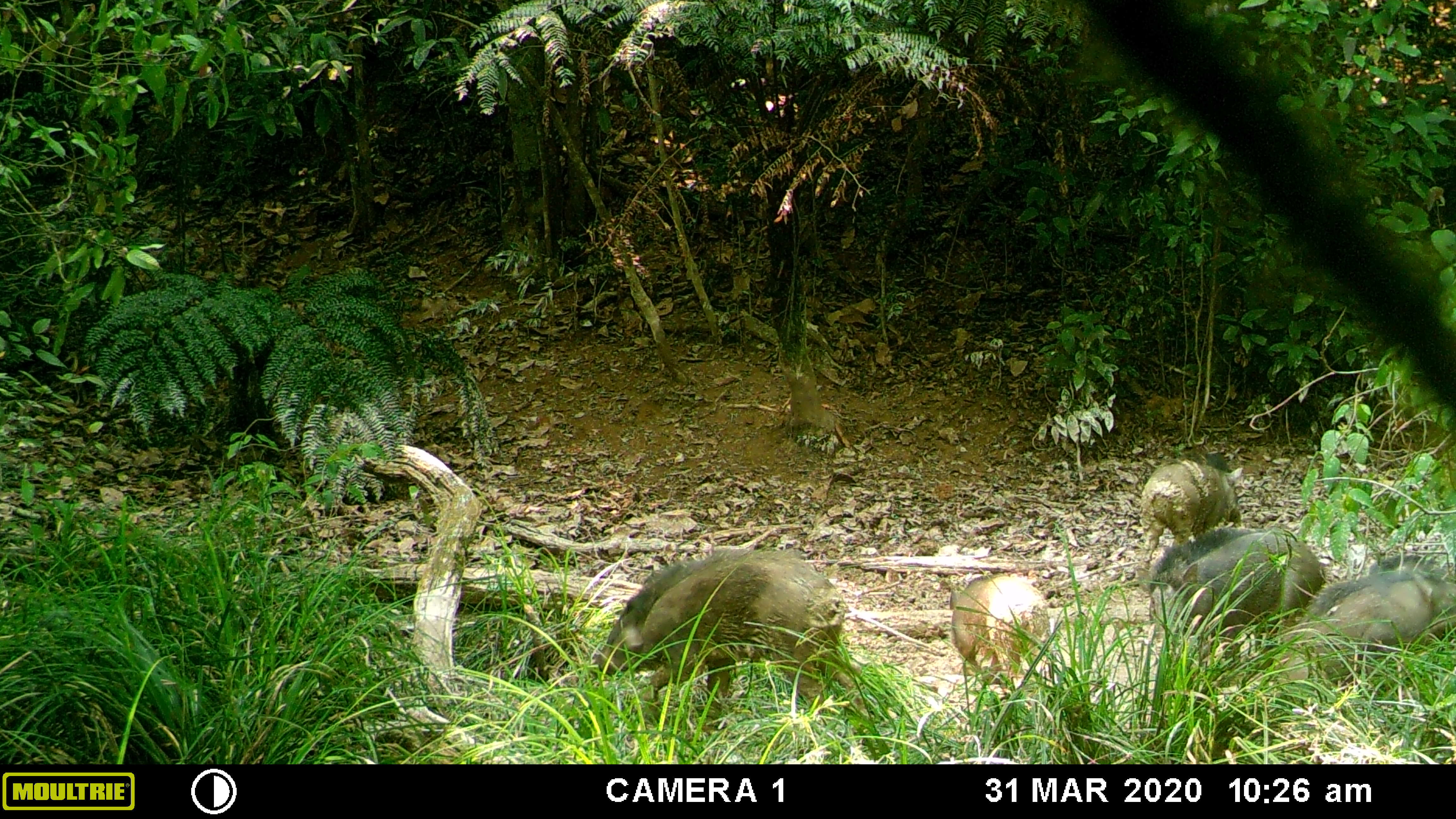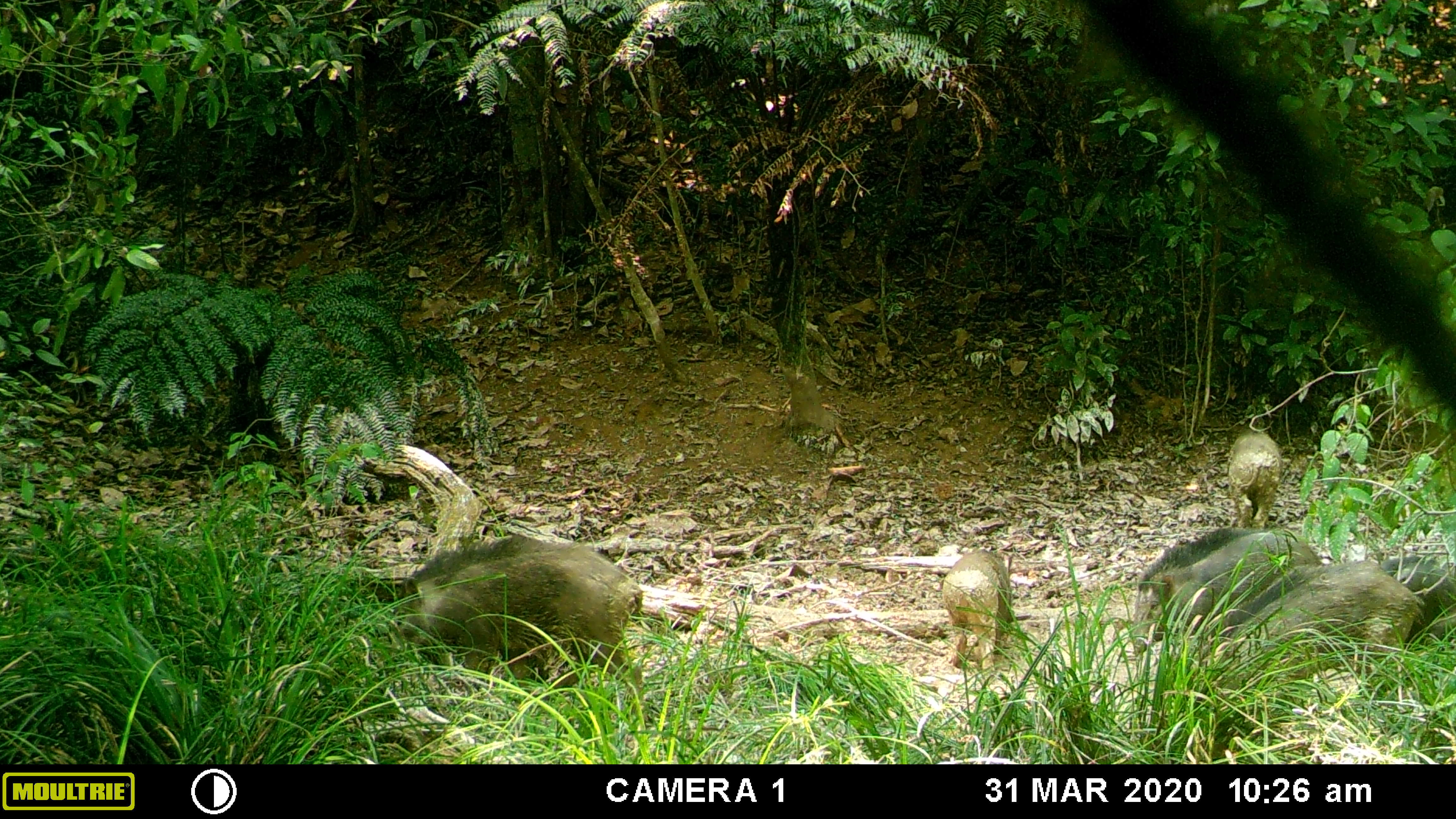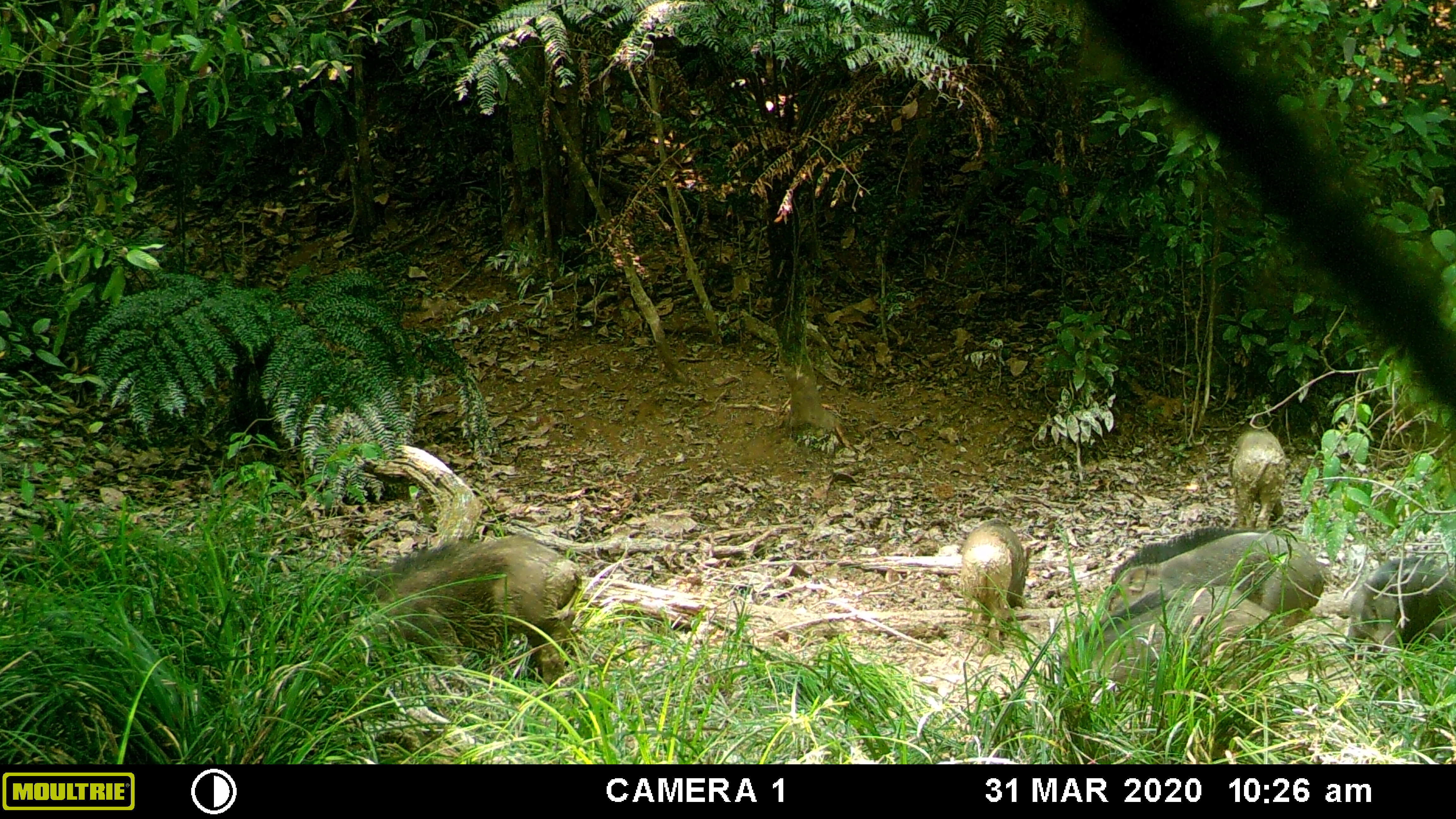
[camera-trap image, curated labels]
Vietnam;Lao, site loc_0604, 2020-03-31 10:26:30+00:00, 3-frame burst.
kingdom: Animalia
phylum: Chordata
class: Mammalia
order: Artiodactyla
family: Suidae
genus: Sus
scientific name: Sus scrofa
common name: eurasian wild pig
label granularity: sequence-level